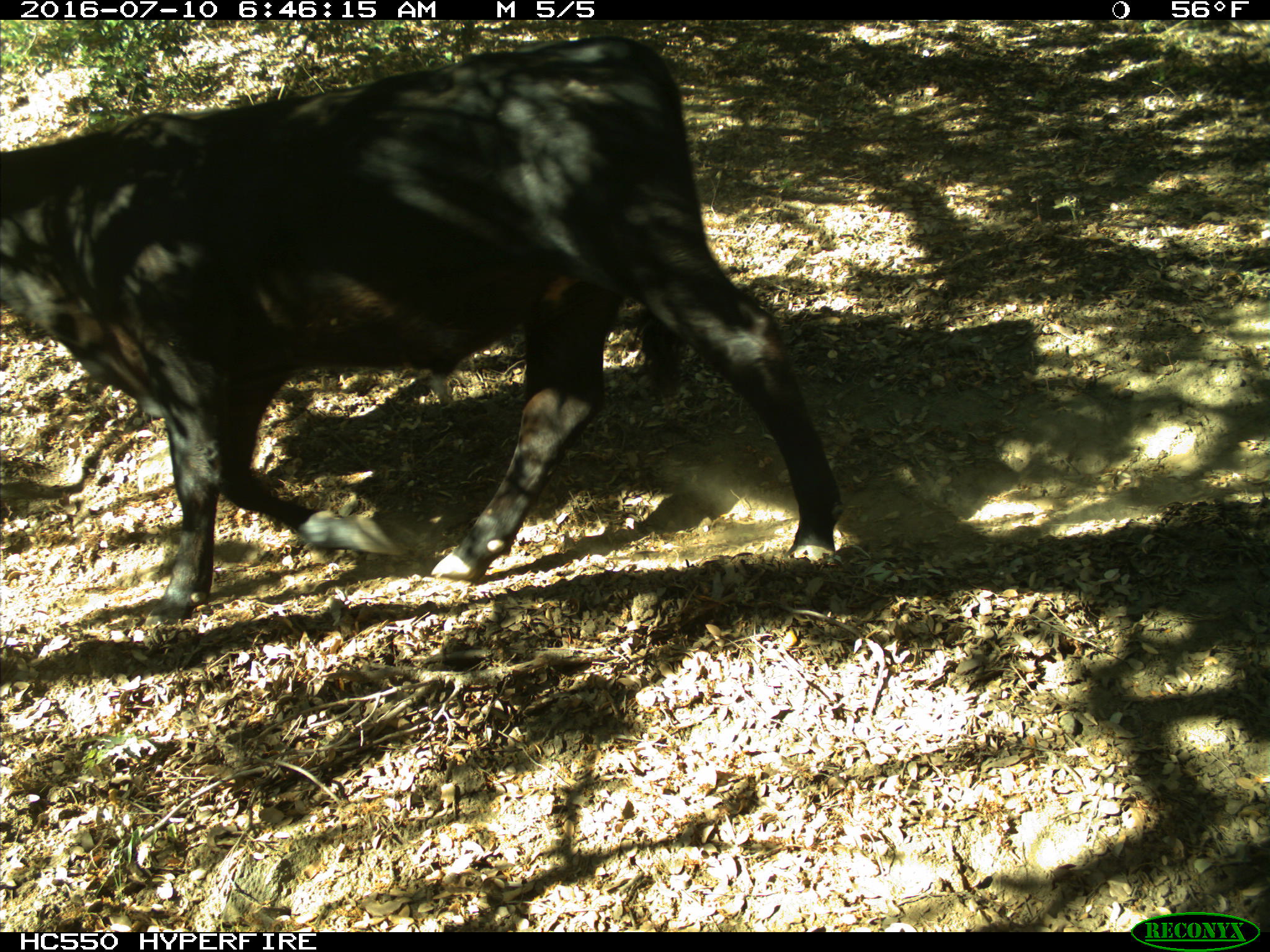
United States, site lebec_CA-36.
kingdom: Animalia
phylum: Chordata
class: Mammalia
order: Artiodactyla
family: Bovidae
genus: Bos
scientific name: Bos taurus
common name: domestic cow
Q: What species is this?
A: Bos taurus (domestic cow).